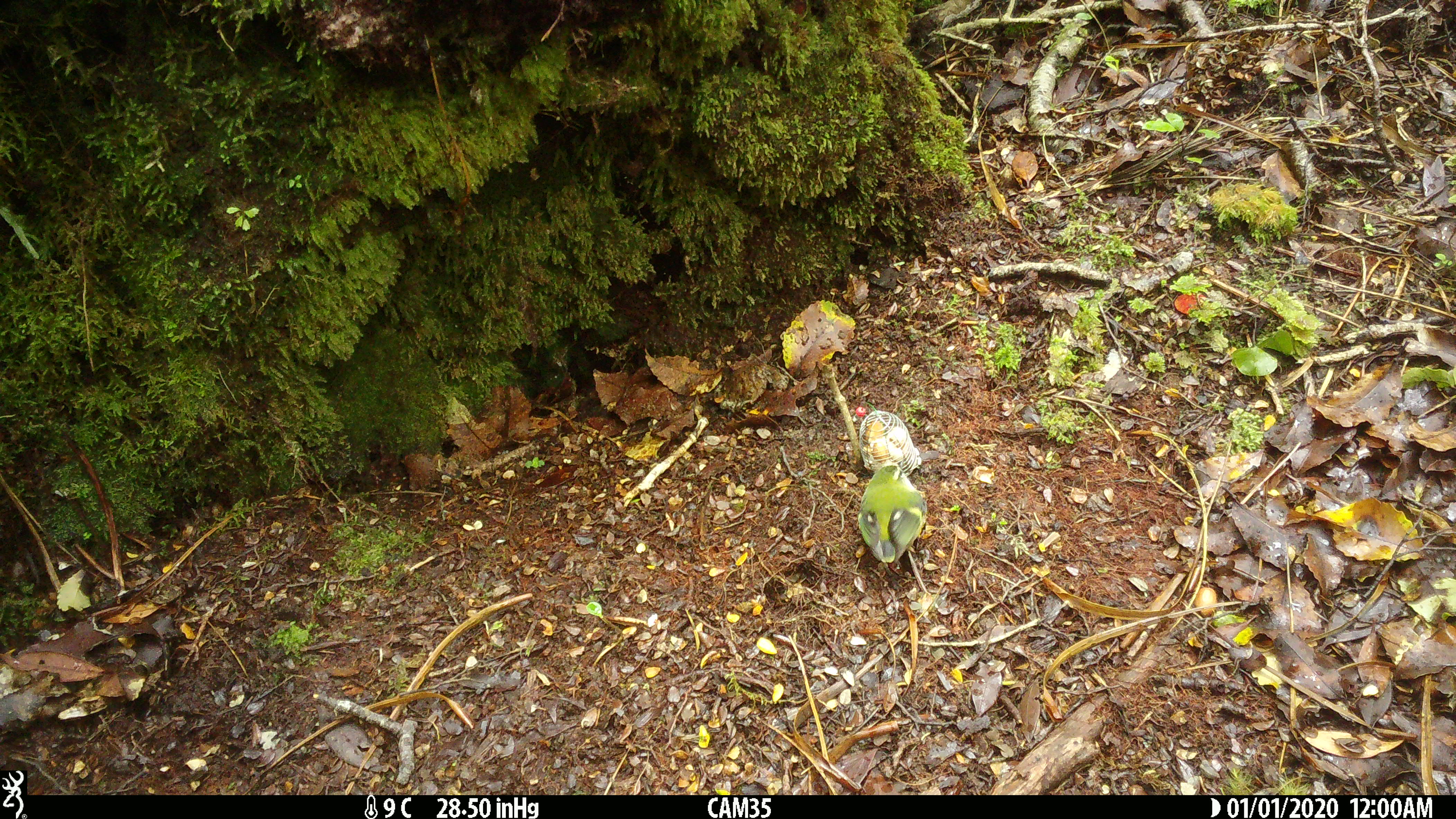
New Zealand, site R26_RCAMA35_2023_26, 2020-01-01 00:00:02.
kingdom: Animalia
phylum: Chordata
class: Aves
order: Passeriformes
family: Acanthisittidae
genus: Acanthisitta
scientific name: Acanthisitta chloris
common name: rifleman